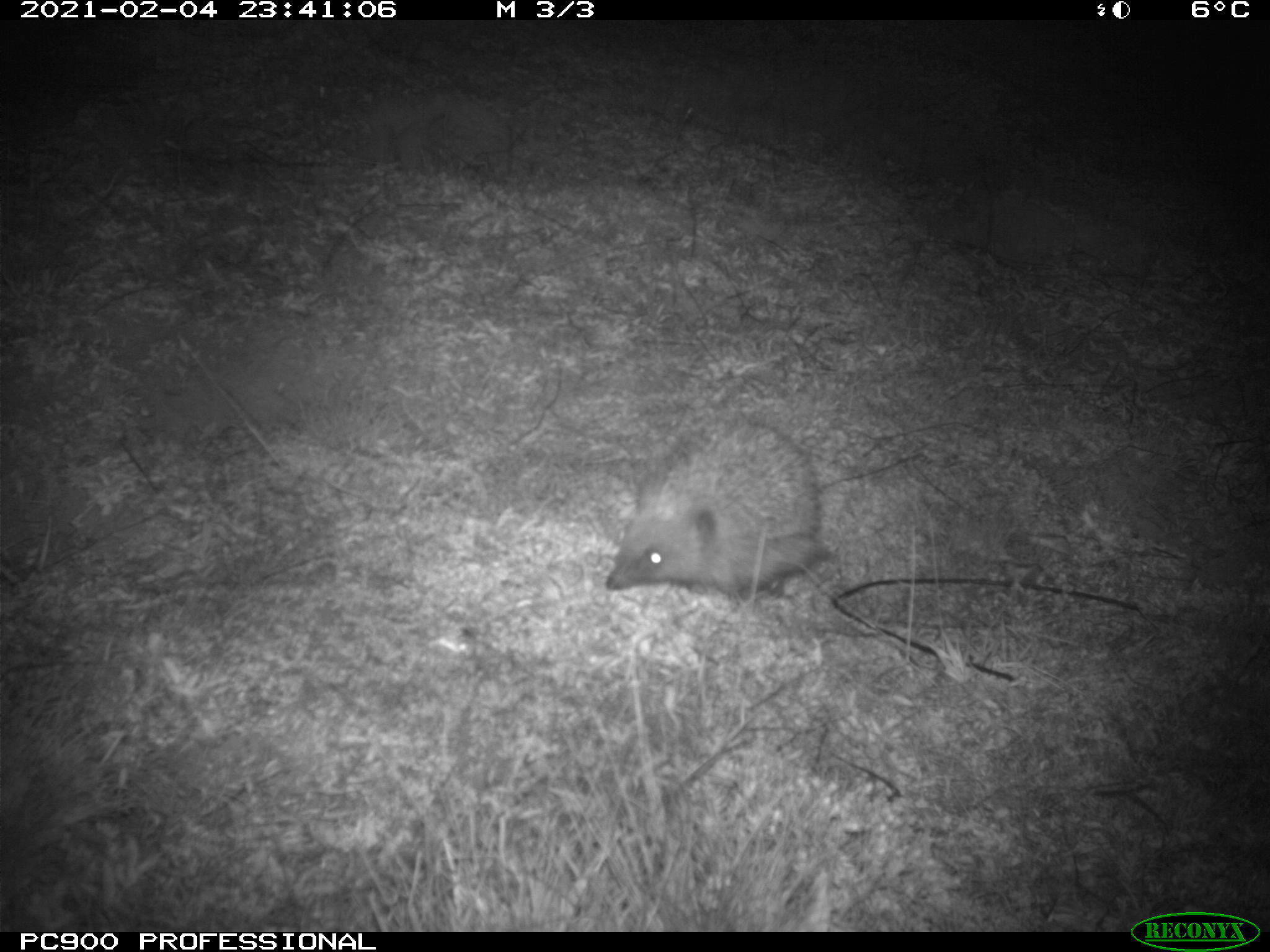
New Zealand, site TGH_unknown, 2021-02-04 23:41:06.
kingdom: Animalia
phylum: Chordata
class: Mammalia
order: Eulipotyphla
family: Erinaceidae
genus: Erinaceus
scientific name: Erinaceus europaeus europaeus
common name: european hedgehog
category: hedgehog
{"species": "hedgehog (european hedgehog) (Erinaceus europaeus europaeus)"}